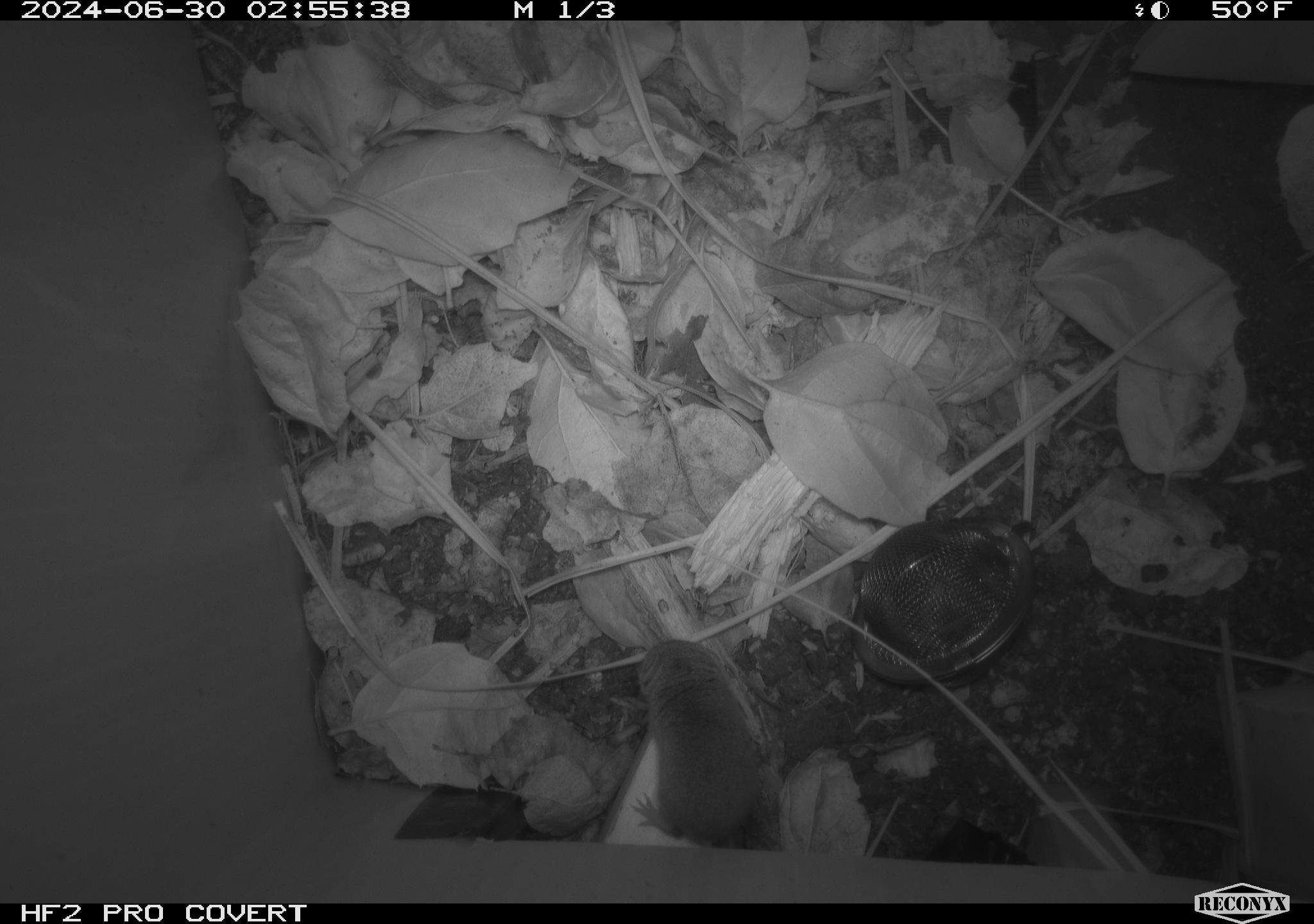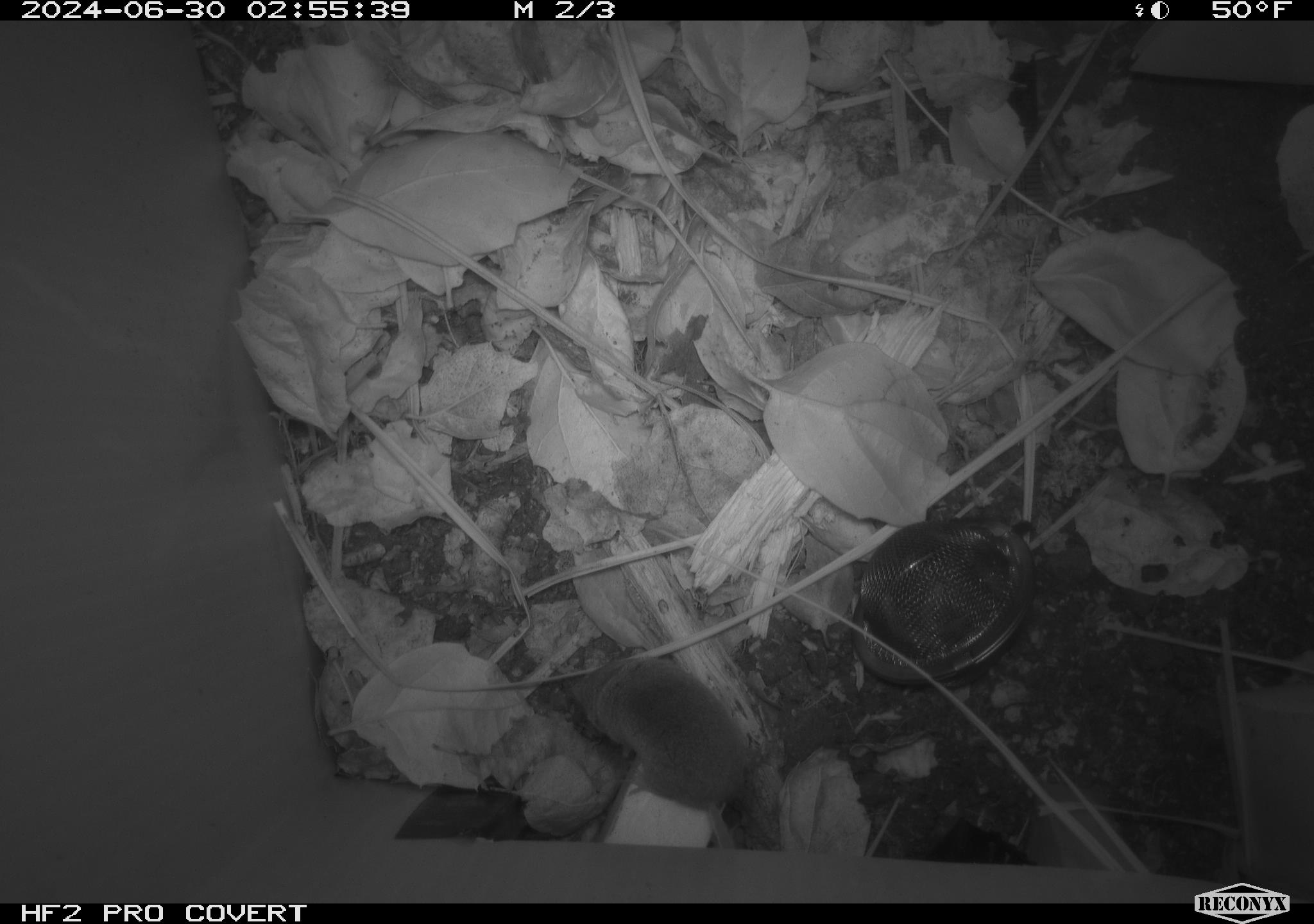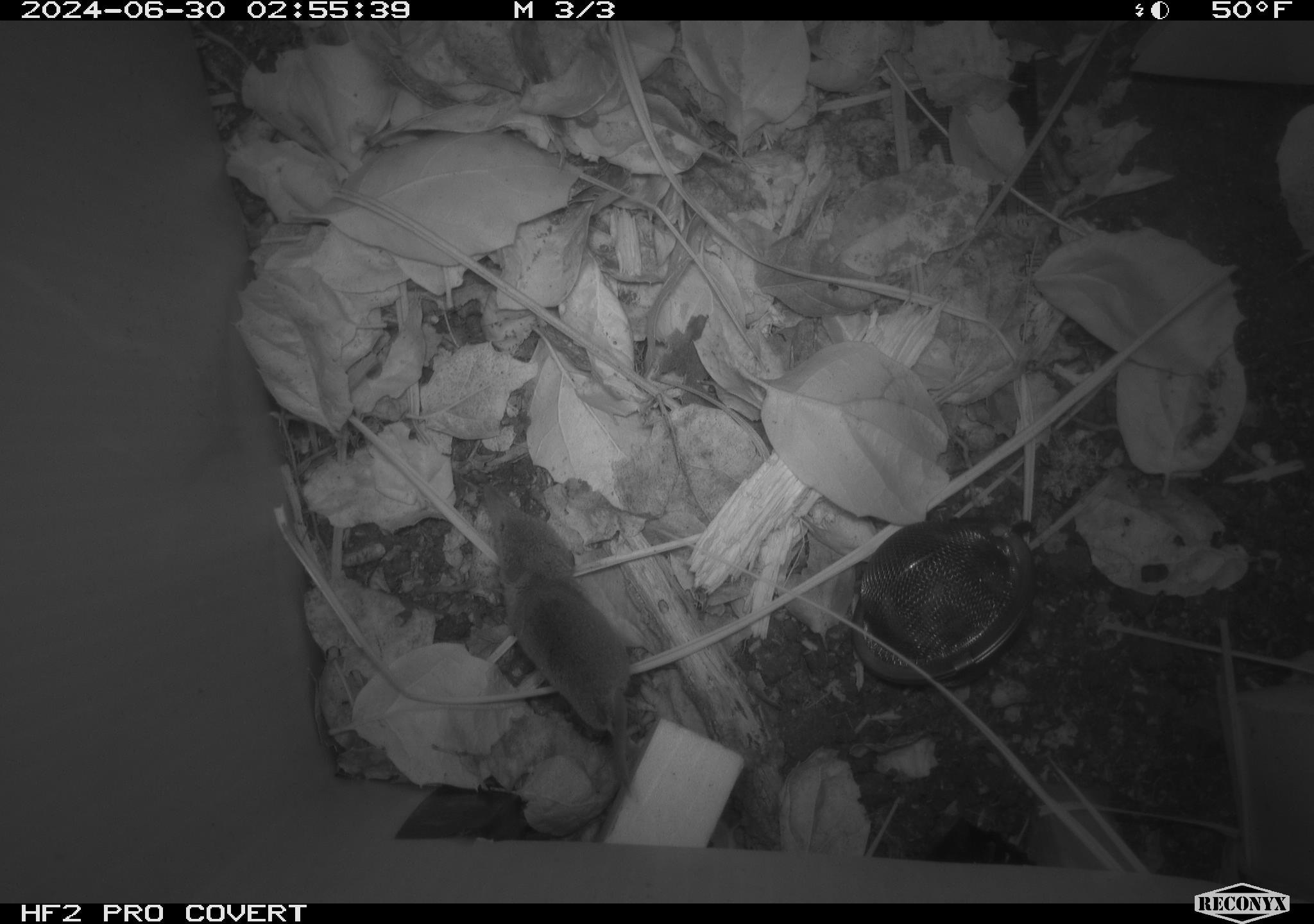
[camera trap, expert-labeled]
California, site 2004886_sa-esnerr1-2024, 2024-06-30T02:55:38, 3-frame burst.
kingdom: Animalia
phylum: Chordata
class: Mammalia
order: Eulipotyphla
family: Soricidae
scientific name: Soricidae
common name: shrews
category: soricidae family